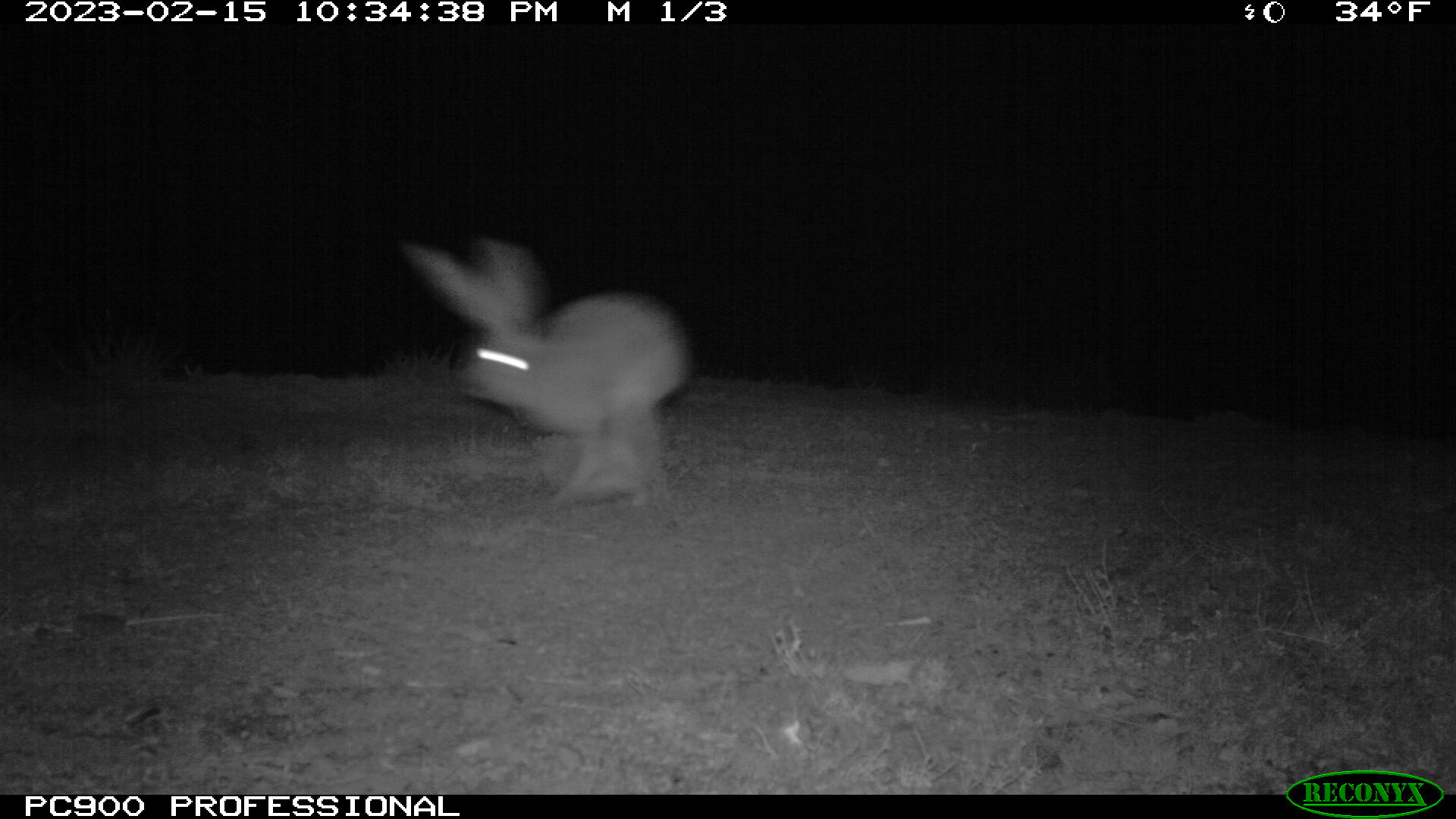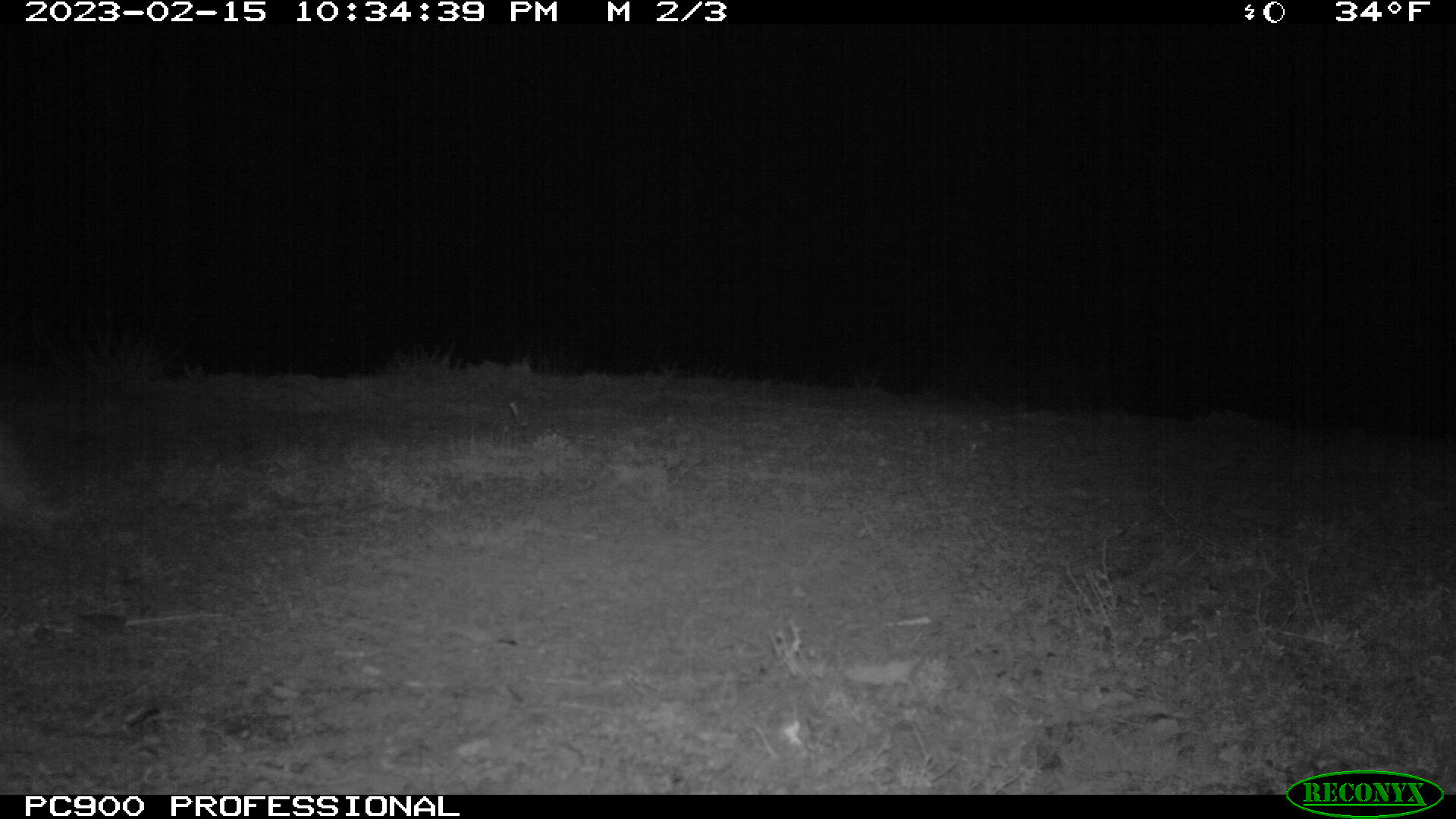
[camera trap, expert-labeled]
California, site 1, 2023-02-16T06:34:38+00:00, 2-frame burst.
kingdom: Animalia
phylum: Chordata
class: Mammalia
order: Lagomorpha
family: Leporidae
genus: Lepus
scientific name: Lepus californicus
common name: black-tailed jackrabbit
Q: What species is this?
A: Black-tailed jackrabbit (Lepus californicus).